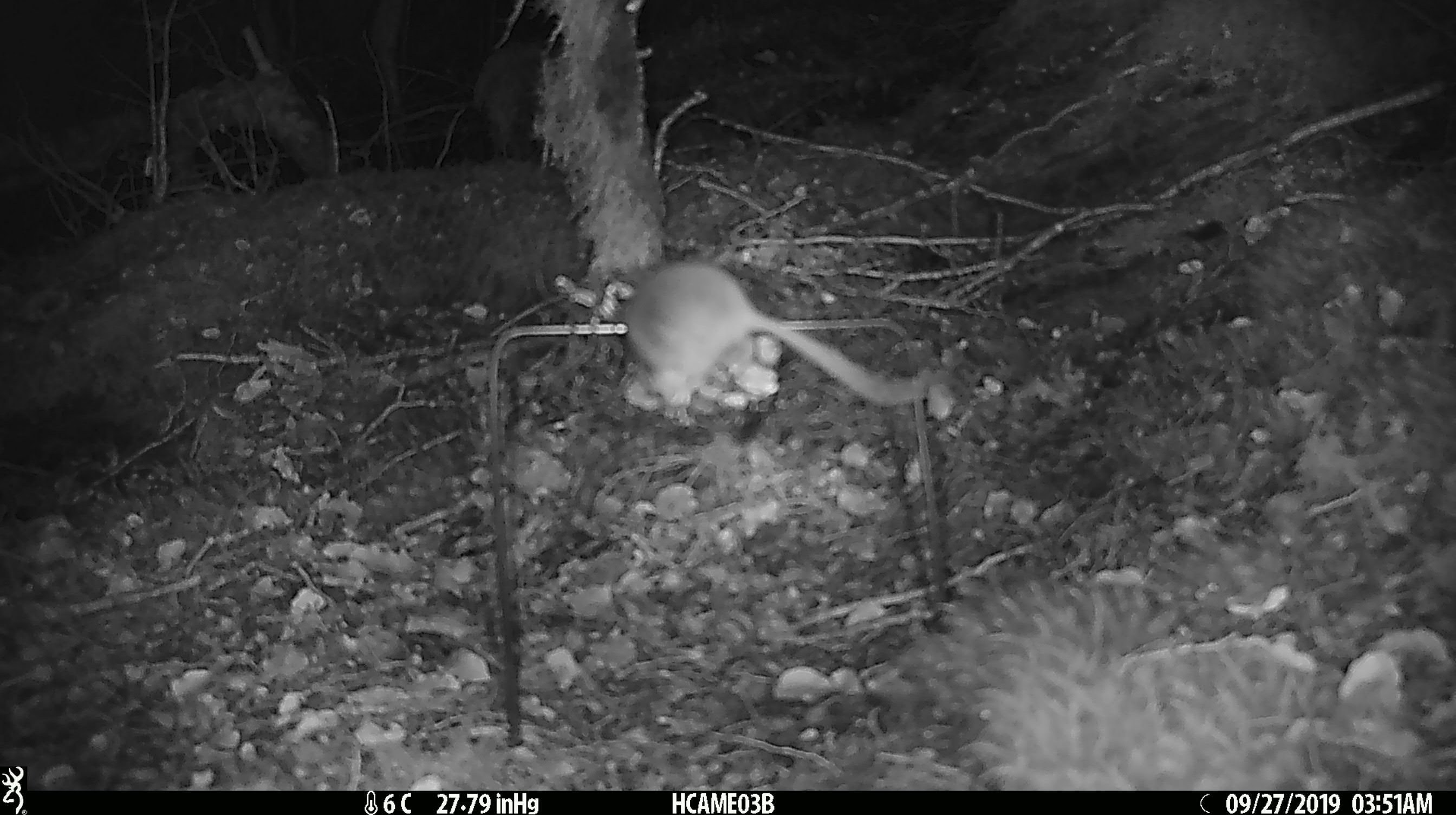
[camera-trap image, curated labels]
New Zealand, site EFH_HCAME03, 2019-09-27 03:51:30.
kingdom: Animalia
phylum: Chordata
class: Mammalia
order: Rodentia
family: Muridae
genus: Mus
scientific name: Mus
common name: mouse